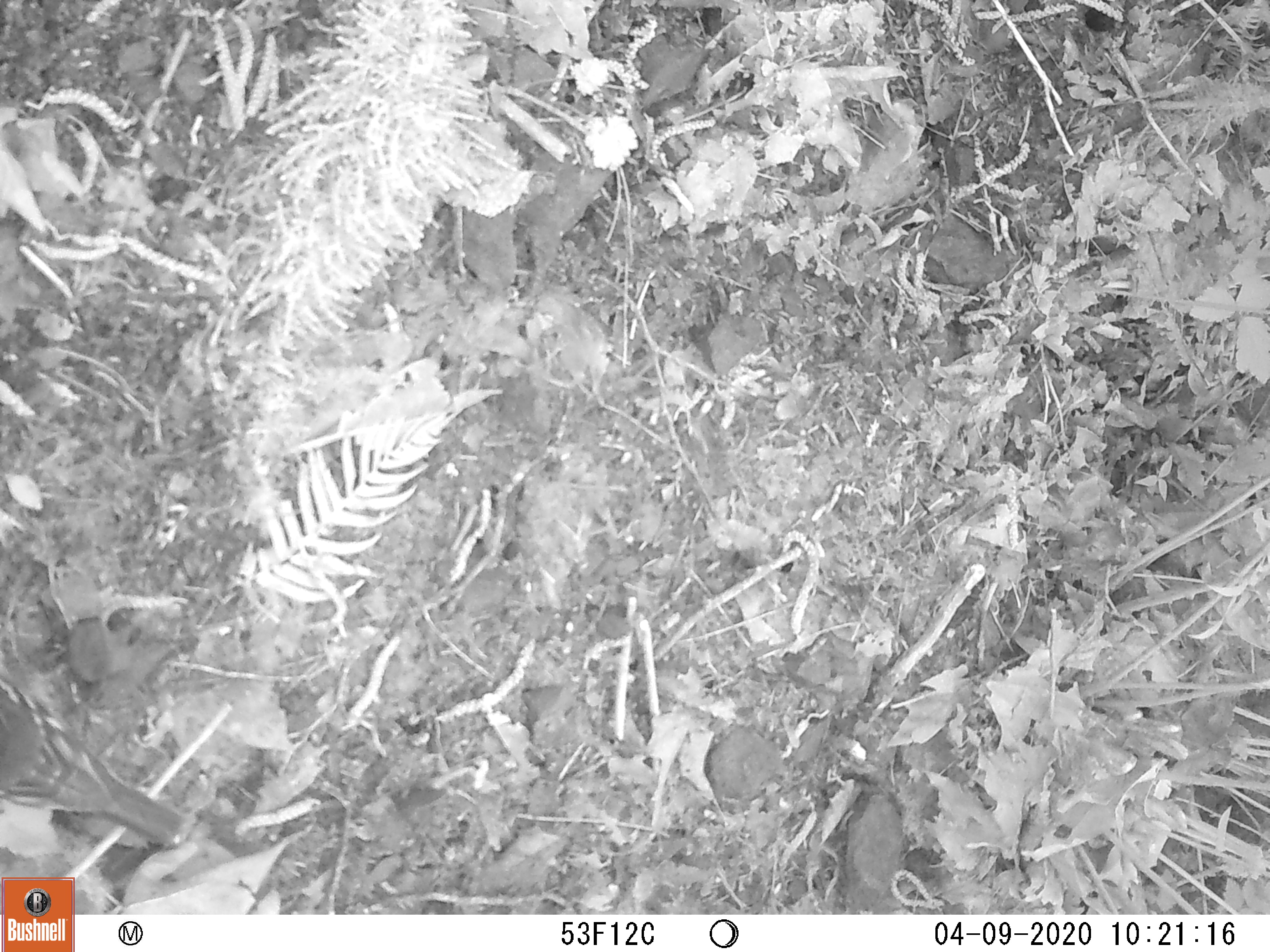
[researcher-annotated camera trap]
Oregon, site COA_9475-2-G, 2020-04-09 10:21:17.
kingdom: Animalia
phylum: Chordata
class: Aves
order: Passeriformes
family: Turdidae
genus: Ixoreus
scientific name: Ixoreus naevius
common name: varied thrush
Varied thrush (Ixoreus naevius).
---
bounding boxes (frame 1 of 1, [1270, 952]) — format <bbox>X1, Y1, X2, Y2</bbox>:
varied thrush: <bbox>0, 683, 173, 855</bbox>